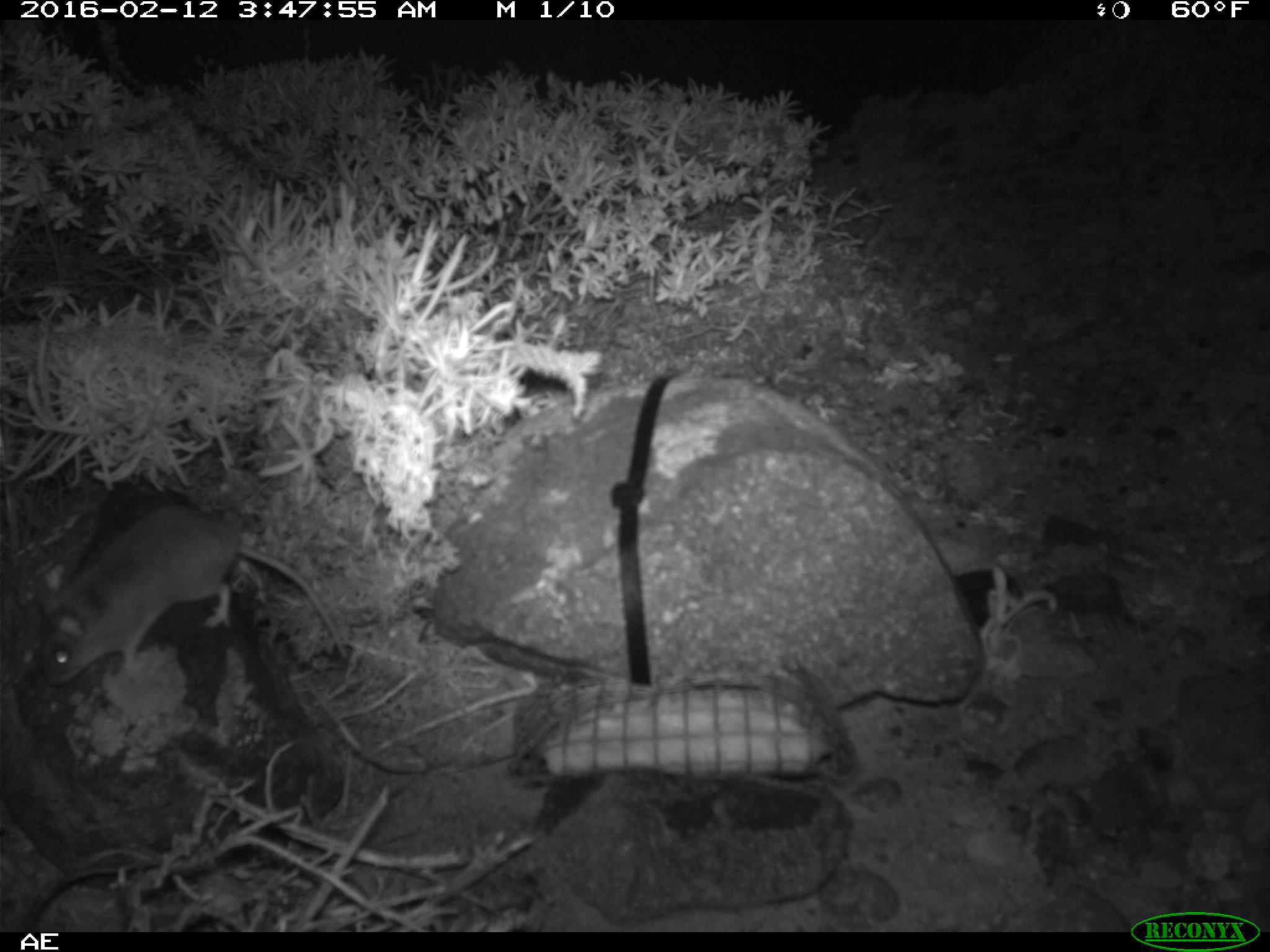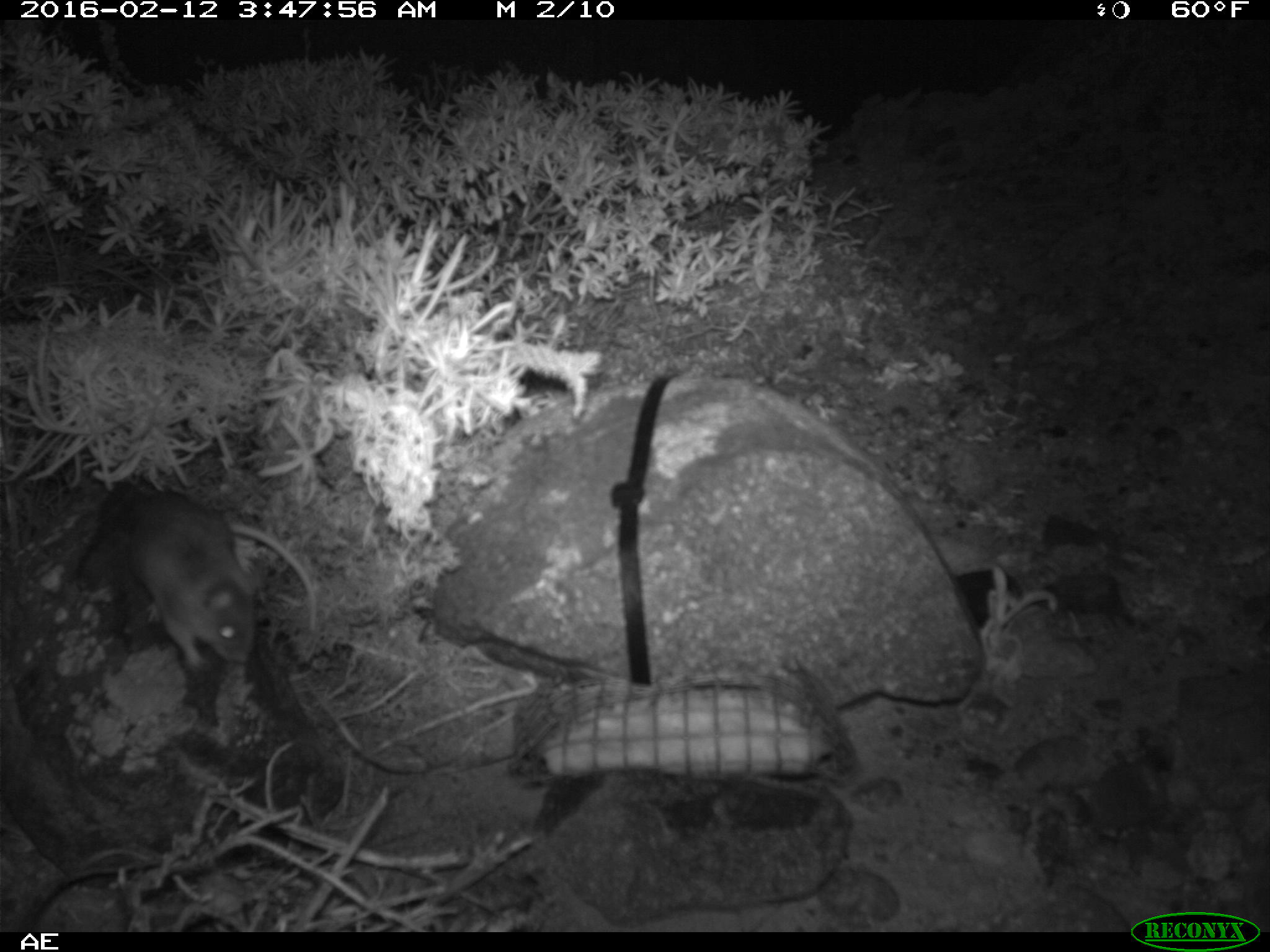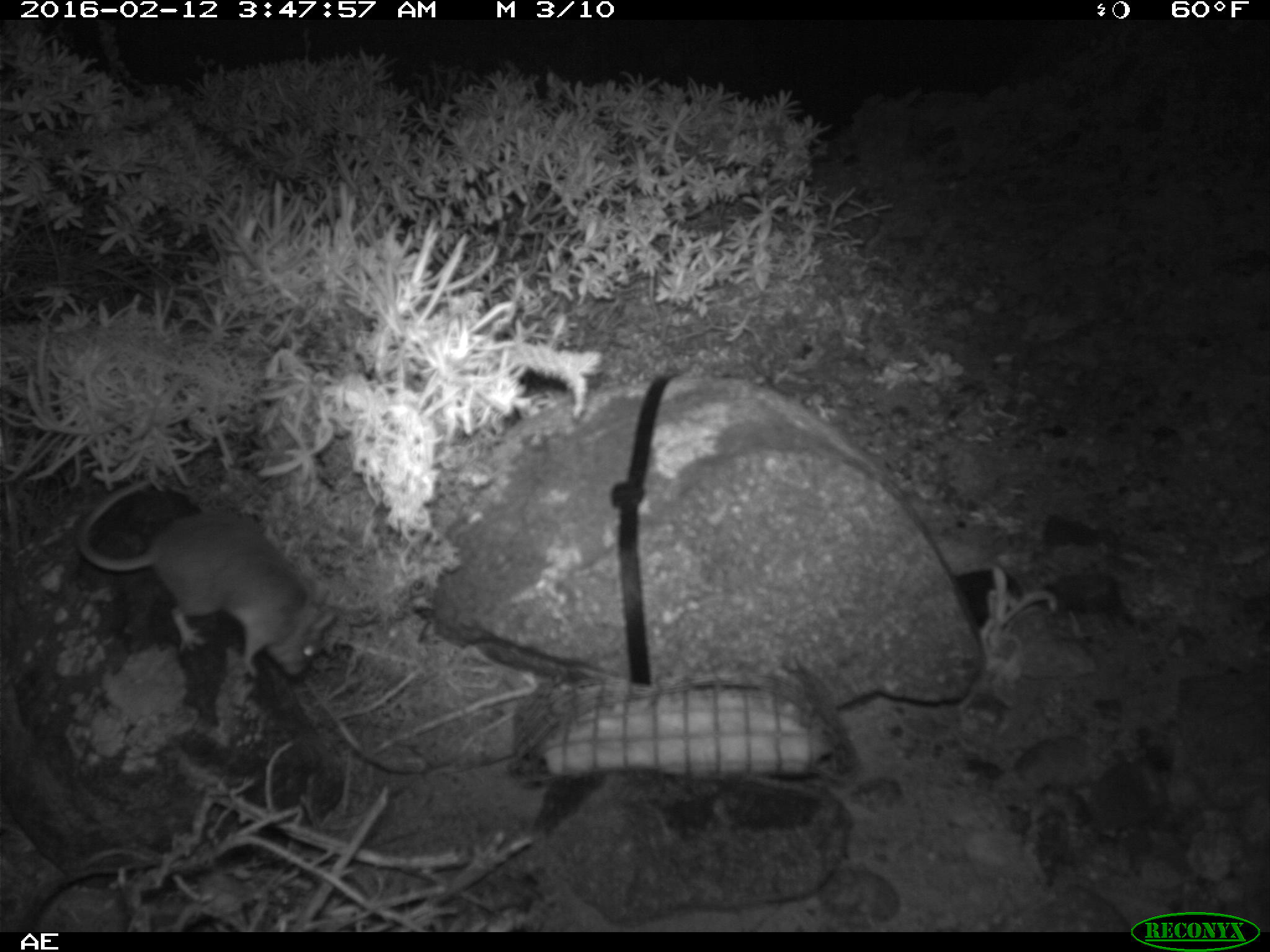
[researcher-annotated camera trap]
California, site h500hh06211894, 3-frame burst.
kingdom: Animalia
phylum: Chordata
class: Mammalia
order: Rodentia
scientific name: Rodentia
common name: rodent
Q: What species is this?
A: Rodent (Rodentia).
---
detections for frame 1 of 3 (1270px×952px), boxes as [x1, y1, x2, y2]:
rodent: [37, 501, 350, 689]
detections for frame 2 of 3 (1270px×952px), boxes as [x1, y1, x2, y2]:
rodent: [129, 490, 316, 672]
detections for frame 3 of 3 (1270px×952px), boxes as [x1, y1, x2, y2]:
rodent: [77, 479, 335, 678]